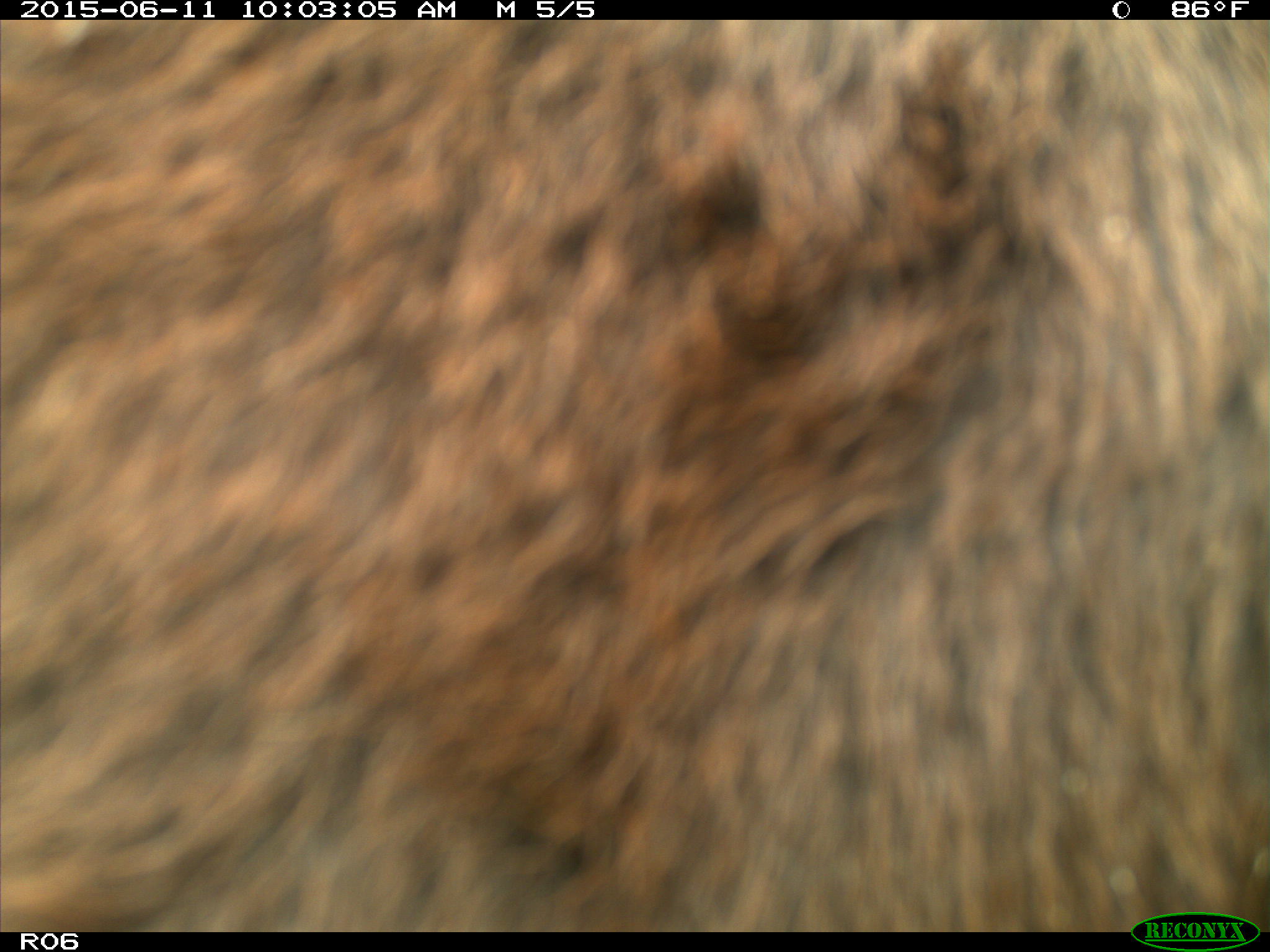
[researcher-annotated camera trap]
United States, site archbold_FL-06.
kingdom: Animalia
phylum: Chordata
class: Mammalia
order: Artiodactyla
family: Bovidae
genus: Bos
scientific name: Bos taurus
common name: domestic cow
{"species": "Bos taurus (domestic cow)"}